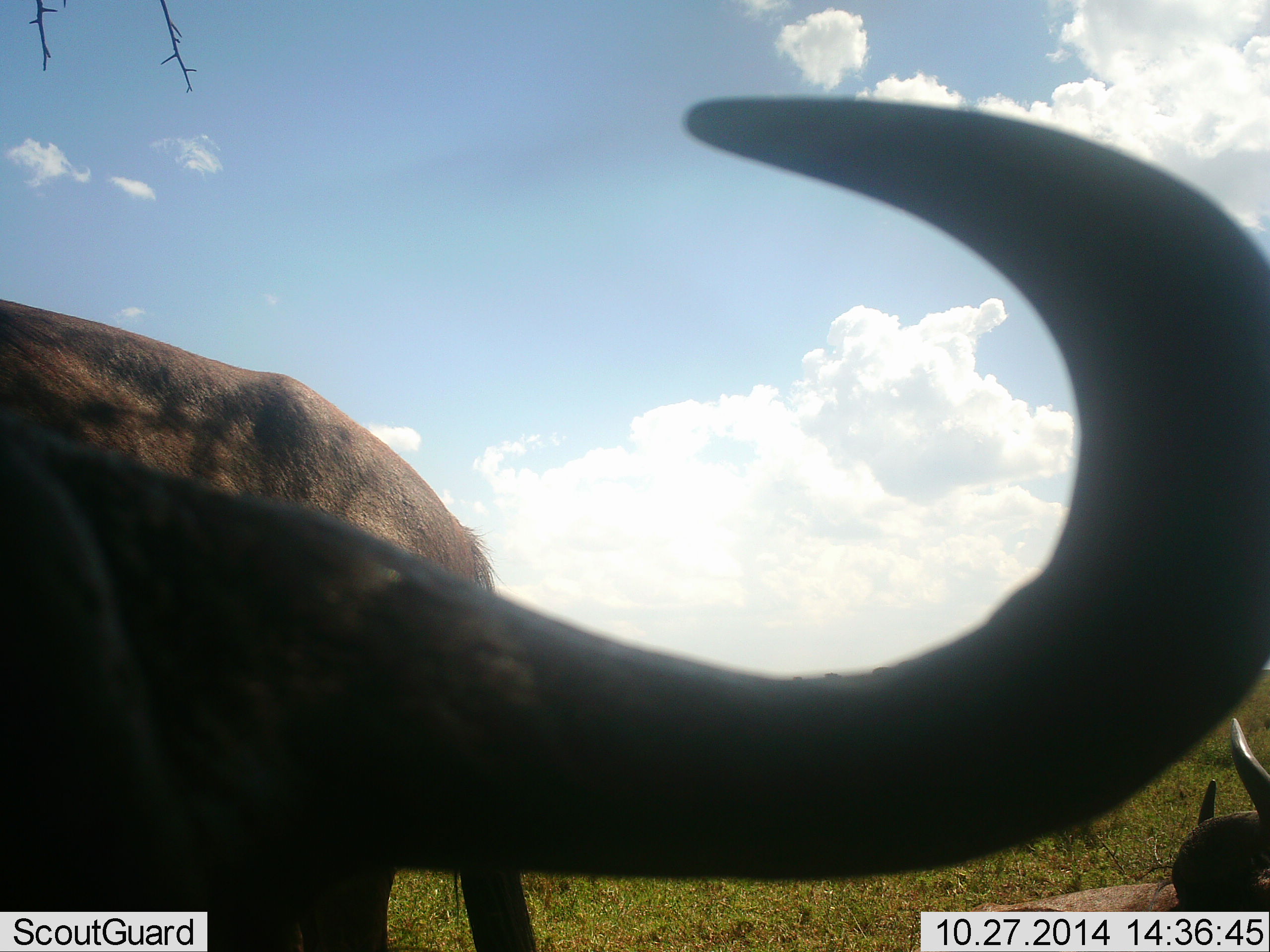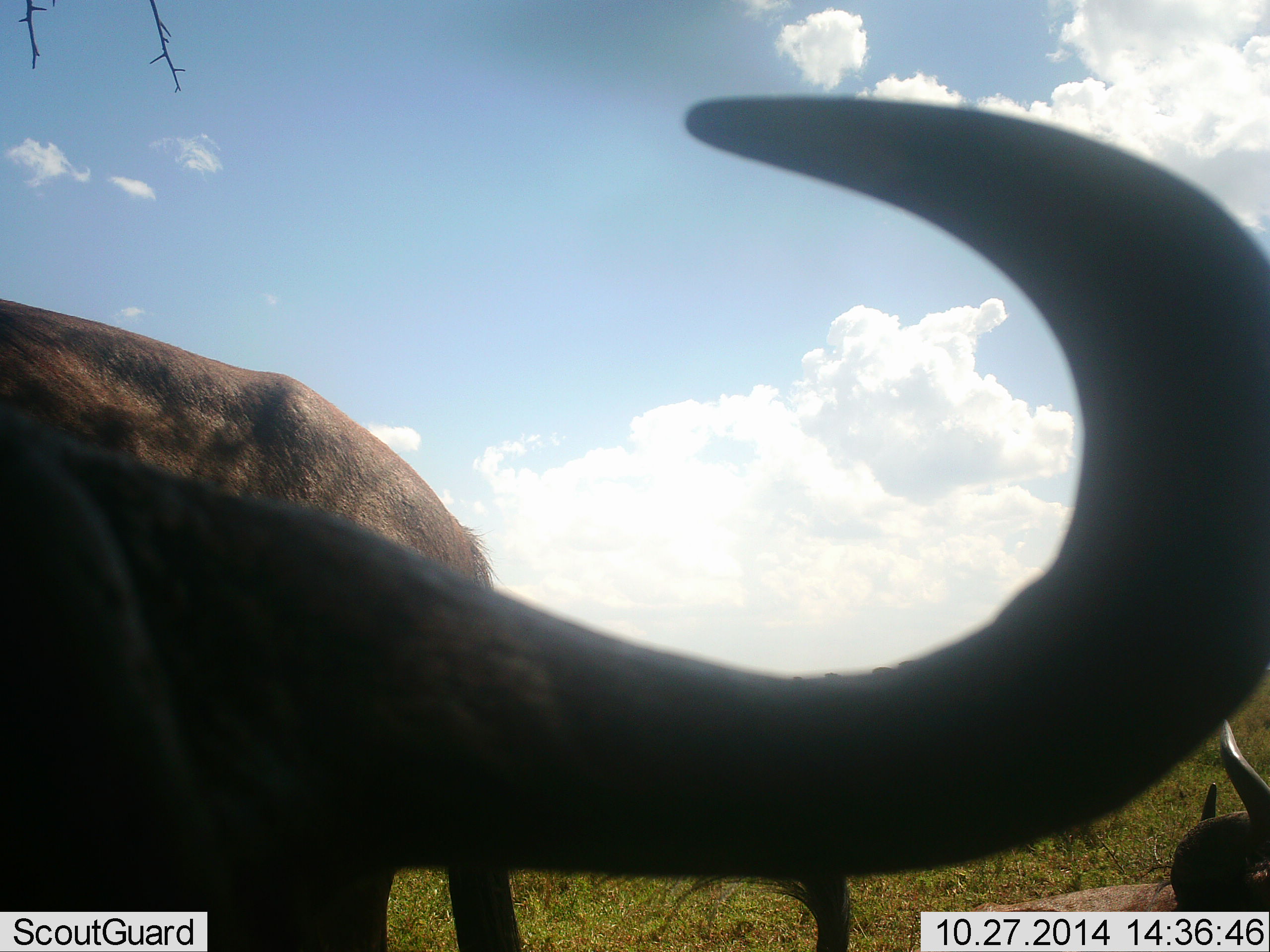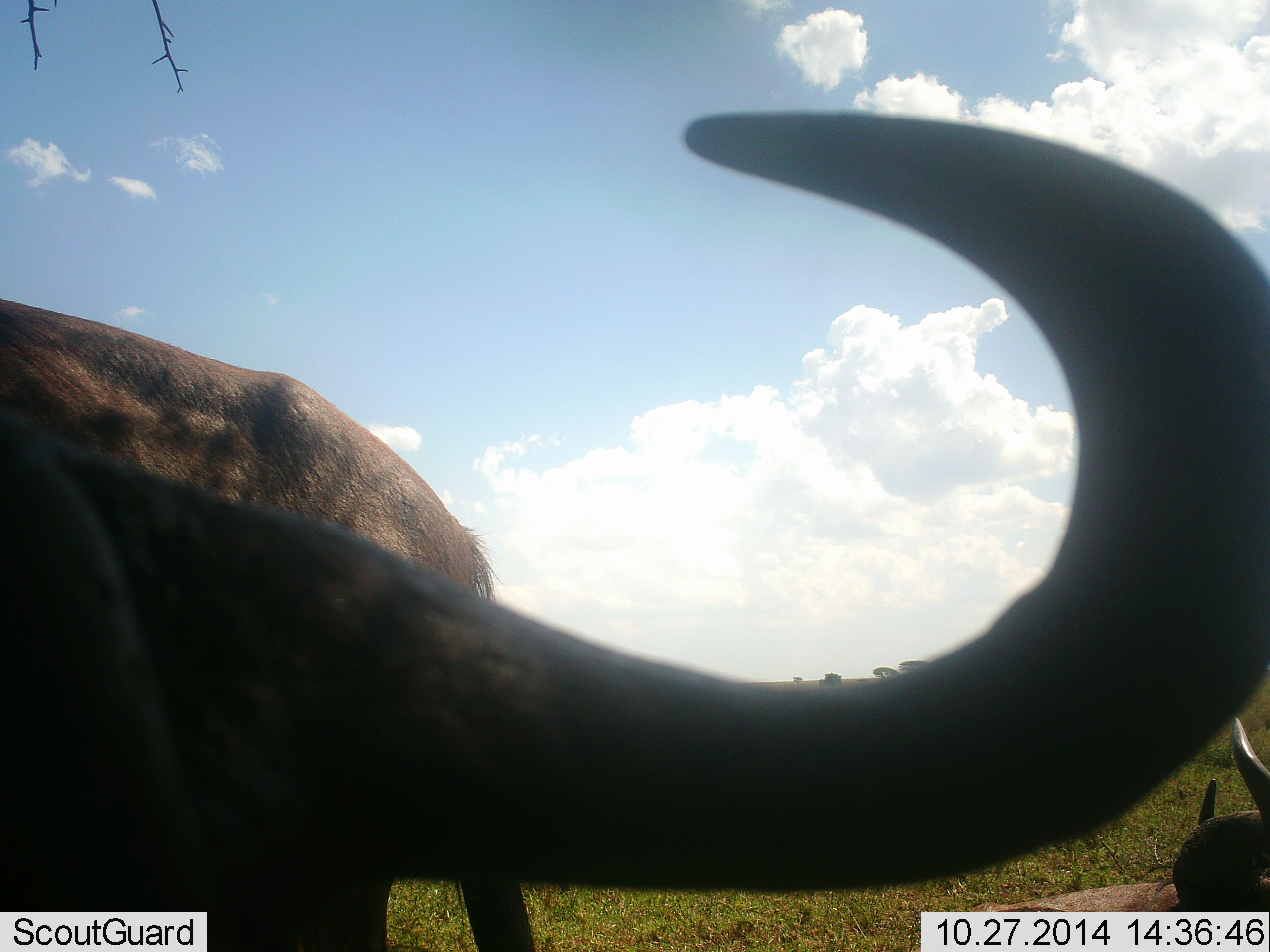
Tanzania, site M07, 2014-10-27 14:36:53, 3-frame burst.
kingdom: Animalia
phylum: Chordata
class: Mammalia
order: Artiodactyla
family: Bovidae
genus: Connochaetes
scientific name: Connochaetes taurinus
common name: blue wildebeest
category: wildebeest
Wildebeest (blue wildebeest) (Connochaetes taurinus), count 2. Behavior (volunteer vote fractions): standing 70%, resting 70%, moving 0%, interacting 0%. Young present (vote fraction): 0%. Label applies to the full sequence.